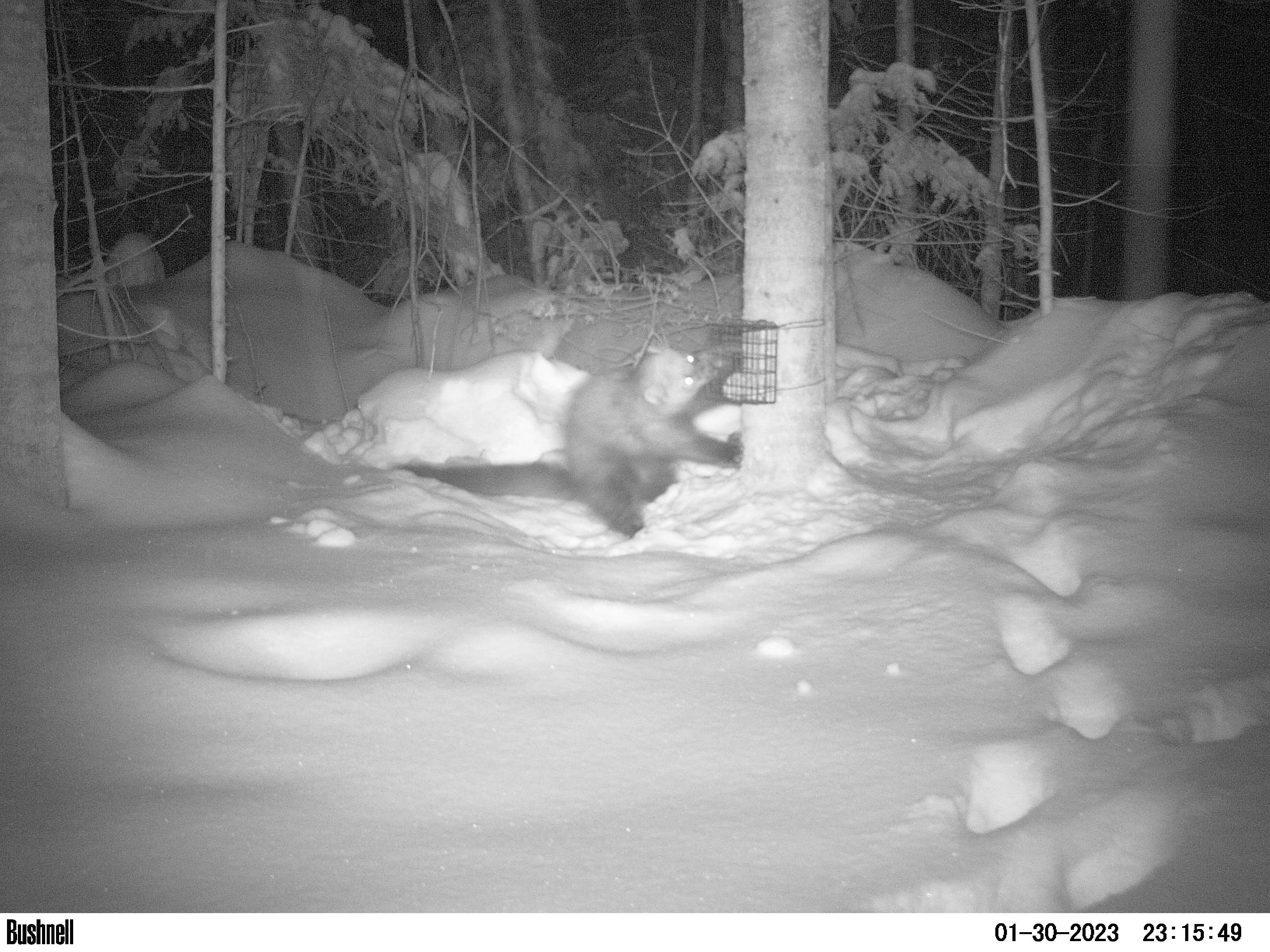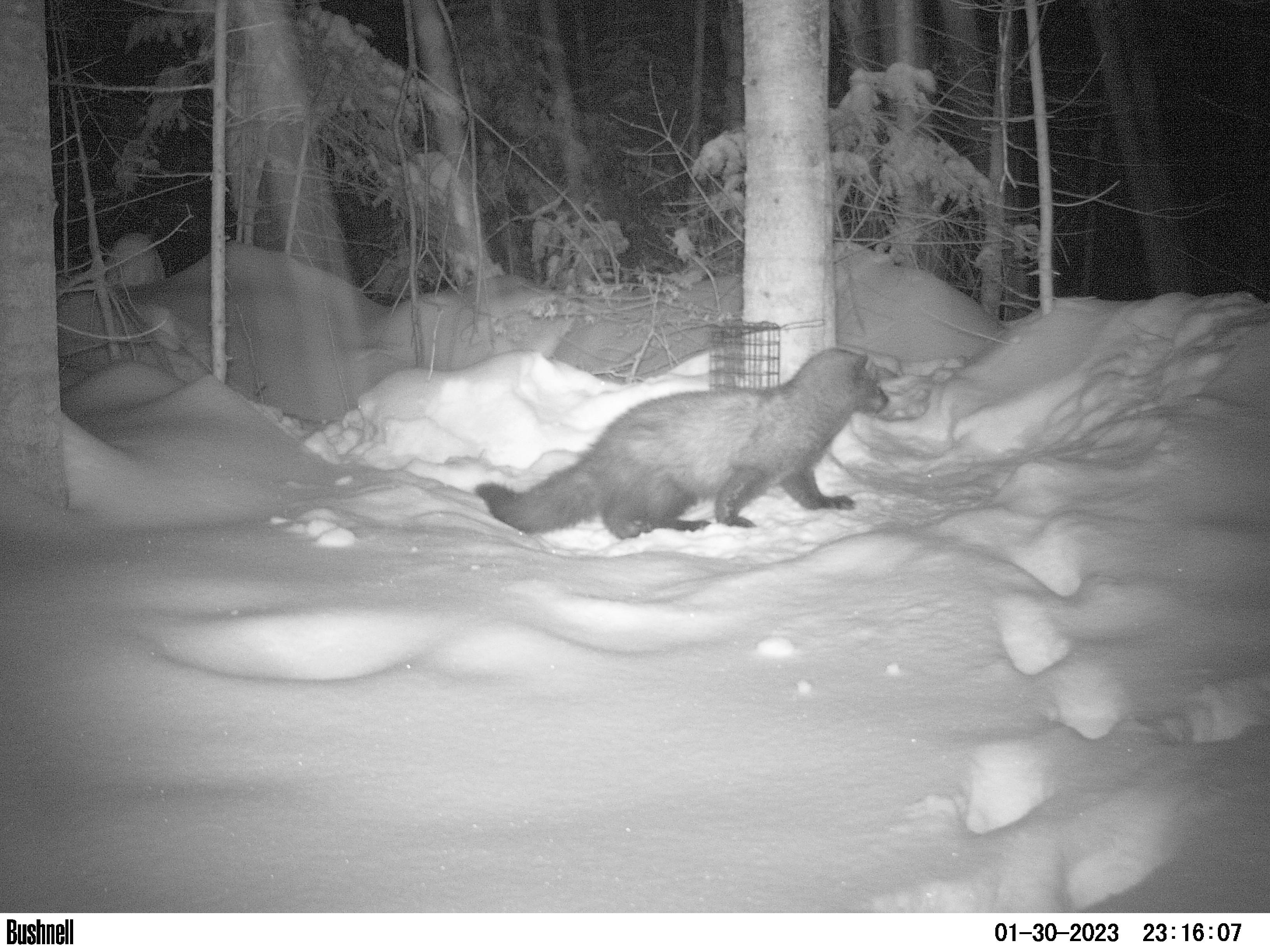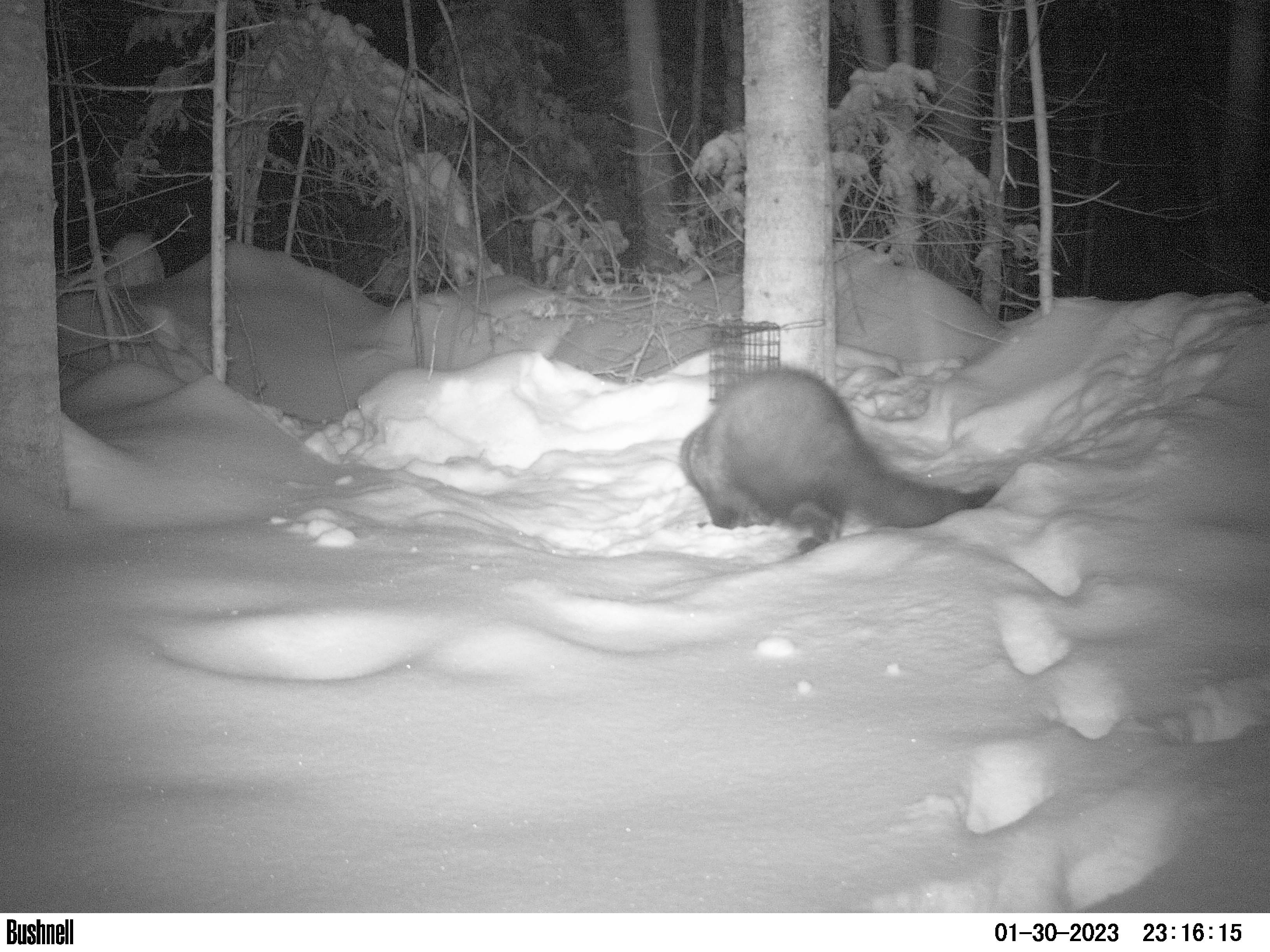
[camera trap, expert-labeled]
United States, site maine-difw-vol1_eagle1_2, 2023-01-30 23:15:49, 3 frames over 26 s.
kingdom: Animalia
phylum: Chordata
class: Mammalia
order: Carnivora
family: Mustelidae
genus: Pekania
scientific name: Pekania pennanti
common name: fisher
Fisher (Pekania pennanti).